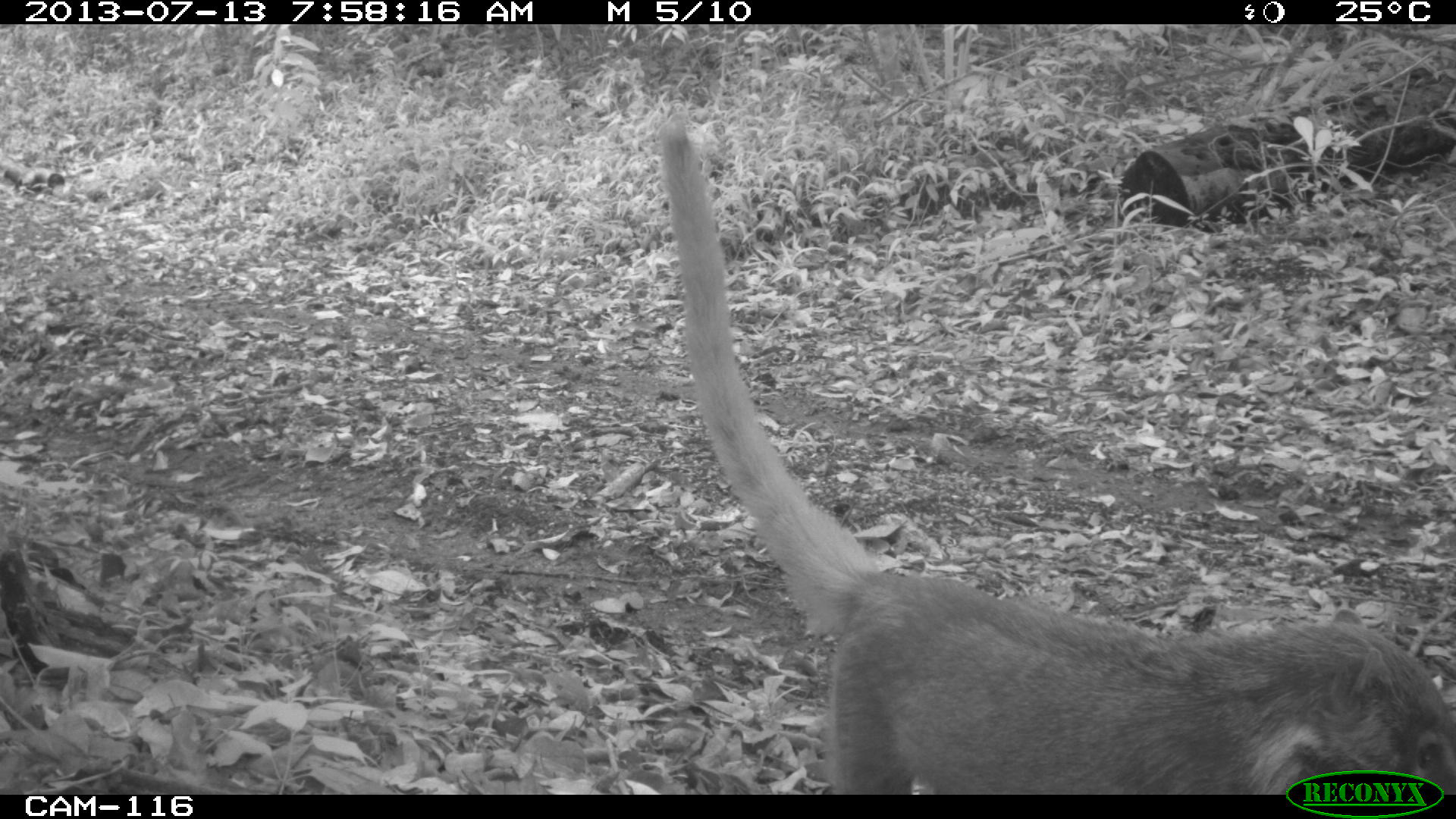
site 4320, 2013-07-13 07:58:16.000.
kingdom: Animalia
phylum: Chordata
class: Mammalia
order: Carnivora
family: Procyonidae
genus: Nasua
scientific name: Nasua narica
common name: white-nosed coati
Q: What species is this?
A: Nasua narica (white-nosed coati).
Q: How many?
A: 1.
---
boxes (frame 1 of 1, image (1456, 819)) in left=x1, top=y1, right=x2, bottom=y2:
nasua narica: left=656, top=114, right=1456, bottom=794